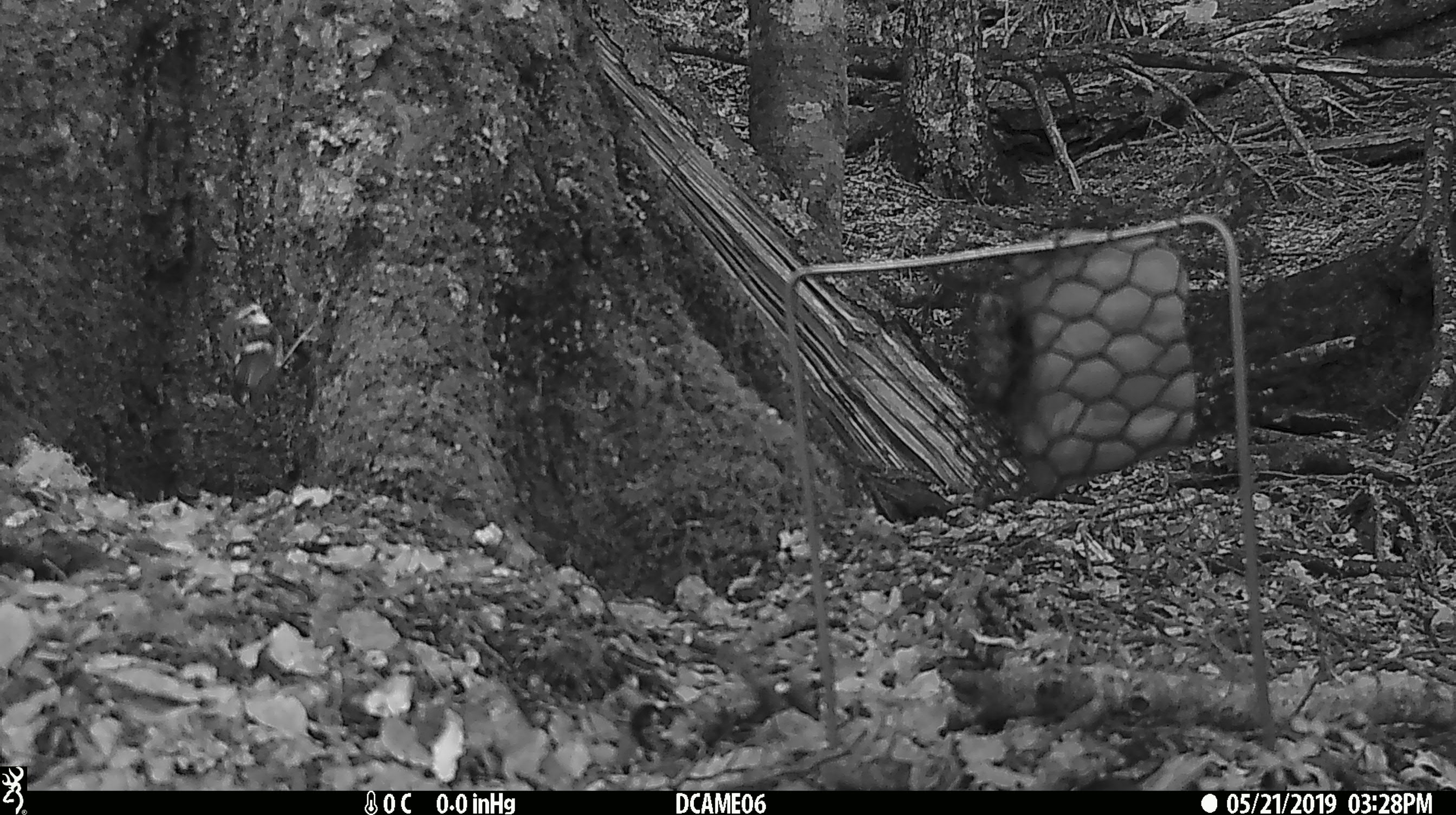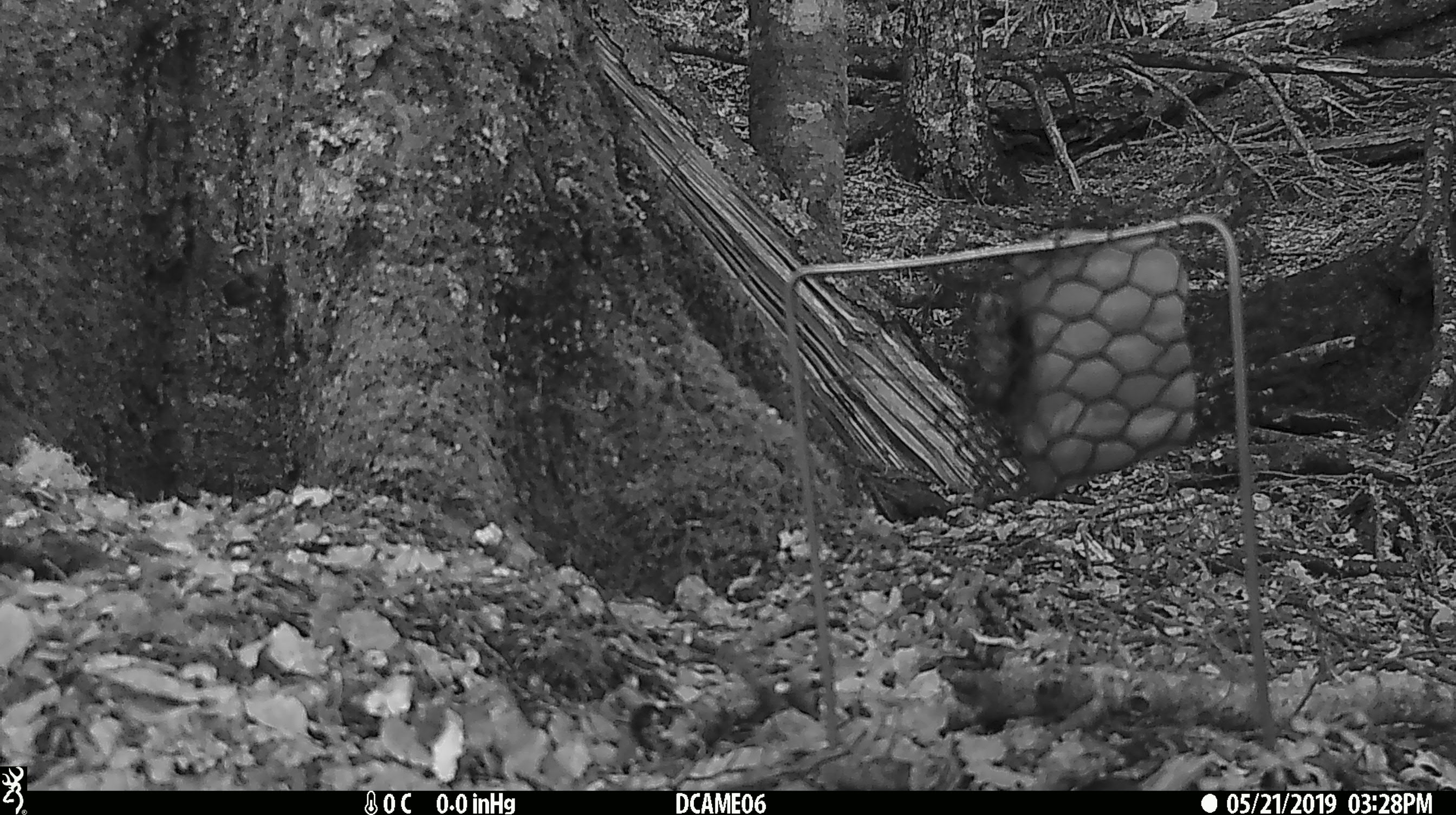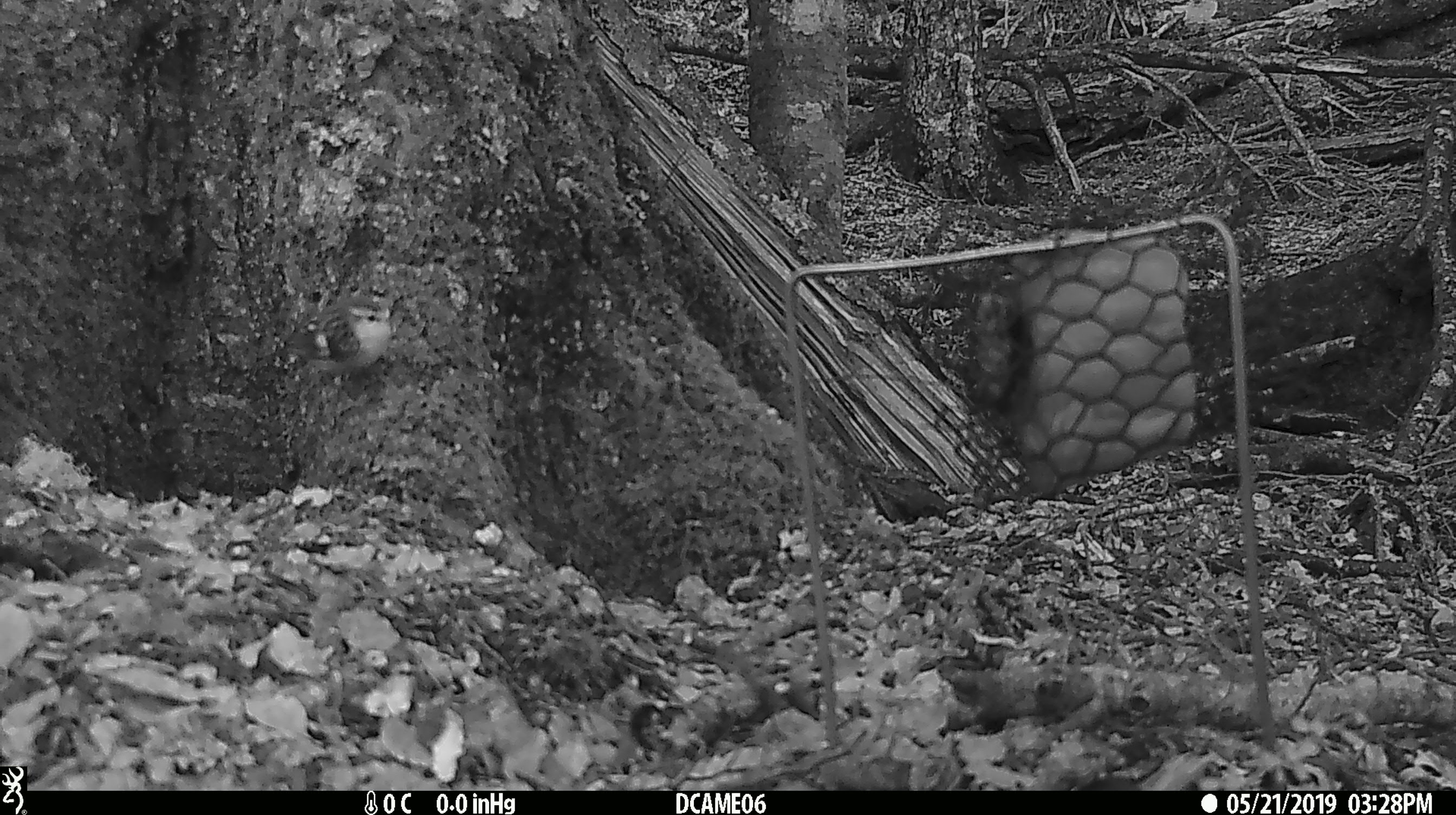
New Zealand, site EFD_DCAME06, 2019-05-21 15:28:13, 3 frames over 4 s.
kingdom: Animalia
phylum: Chordata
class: Aves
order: Passeriformes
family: Acanthisittidae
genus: Acanthisitta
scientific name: Acanthisitta chloris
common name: rifleman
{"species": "rifleman (Acanthisitta chloris)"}